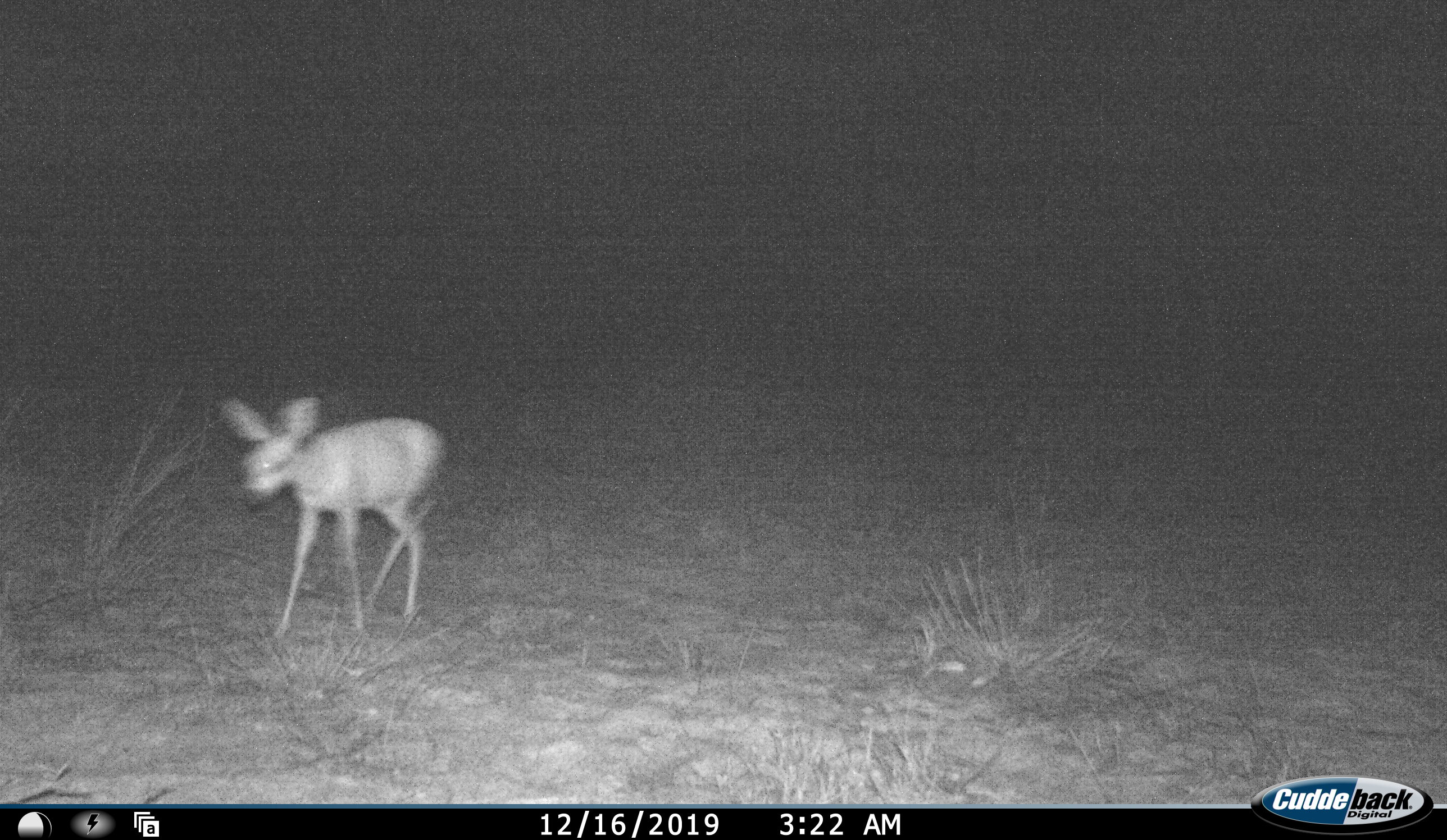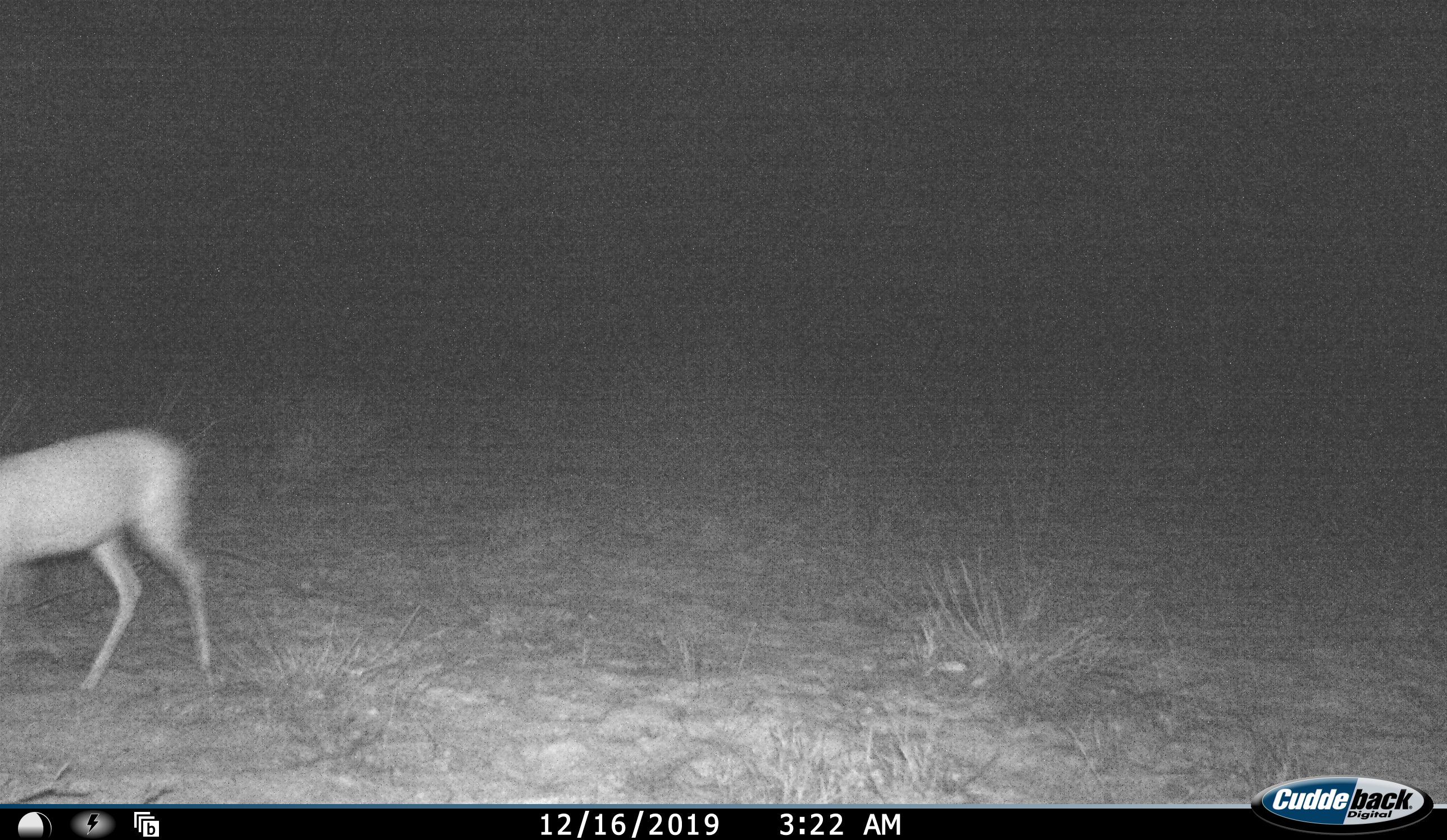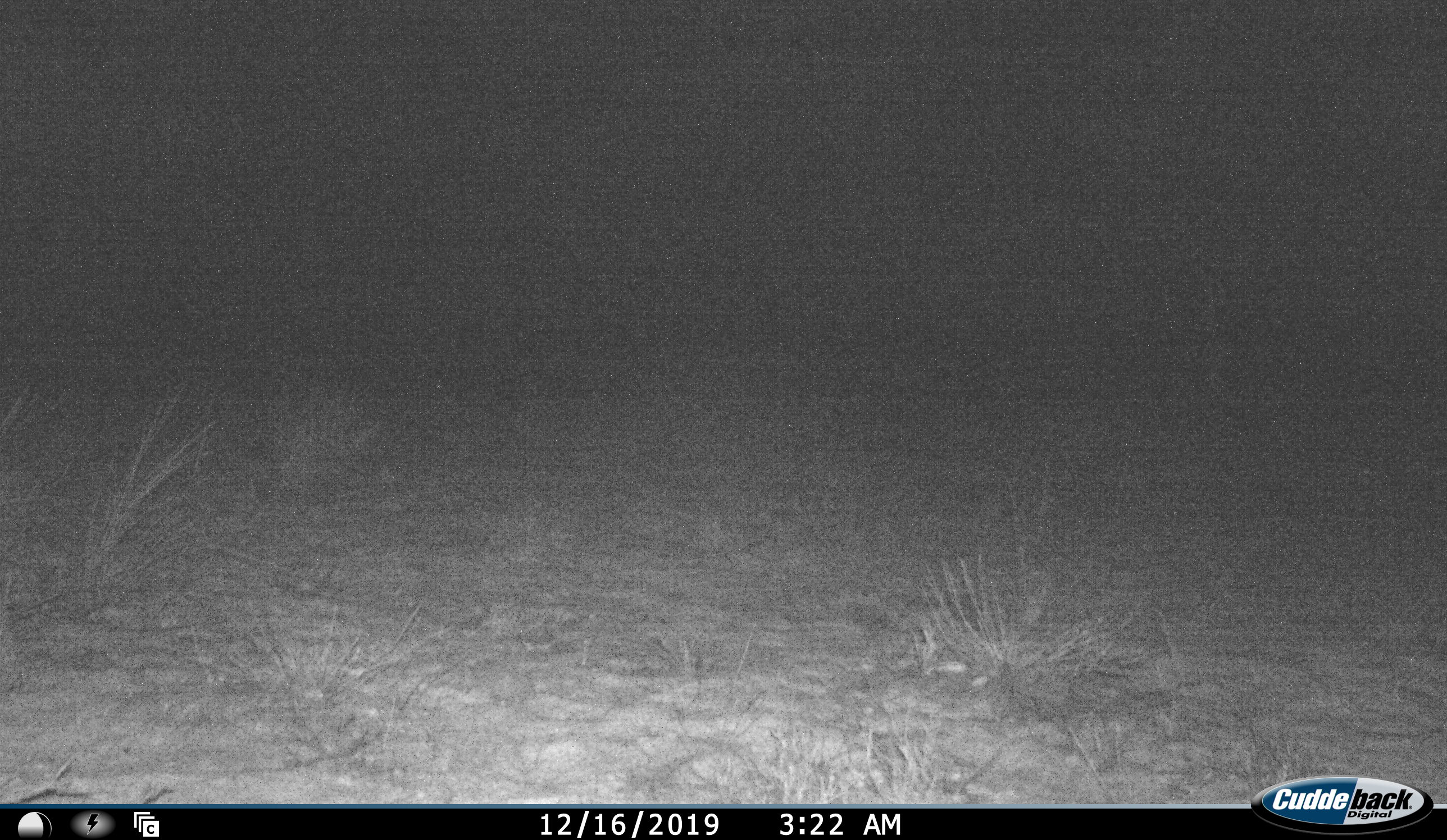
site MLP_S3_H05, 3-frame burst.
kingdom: Animalia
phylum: Chordata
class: Mammalia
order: Artiodactyla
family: Bovidae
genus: Raphicerus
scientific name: Raphicerus campestris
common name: steenbok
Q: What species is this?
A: Steenbok (Raphicerus campestris).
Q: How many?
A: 1.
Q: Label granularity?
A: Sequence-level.